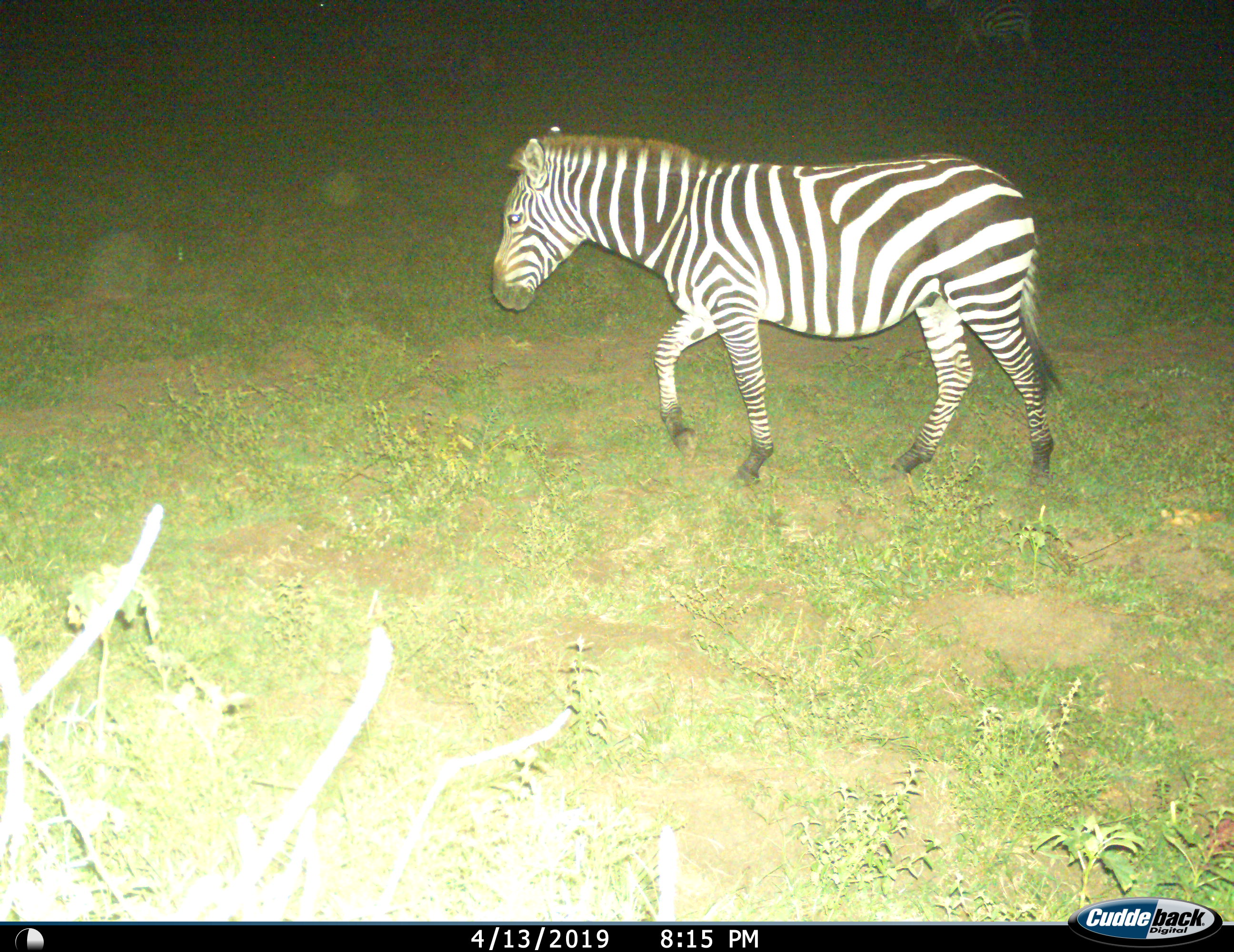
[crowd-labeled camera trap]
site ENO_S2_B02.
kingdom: Animalia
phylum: Chordata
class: Mammalia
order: Perissodactyla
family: Equidae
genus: Equus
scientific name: Equus quagga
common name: plains zebra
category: zebraplains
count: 1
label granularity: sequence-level